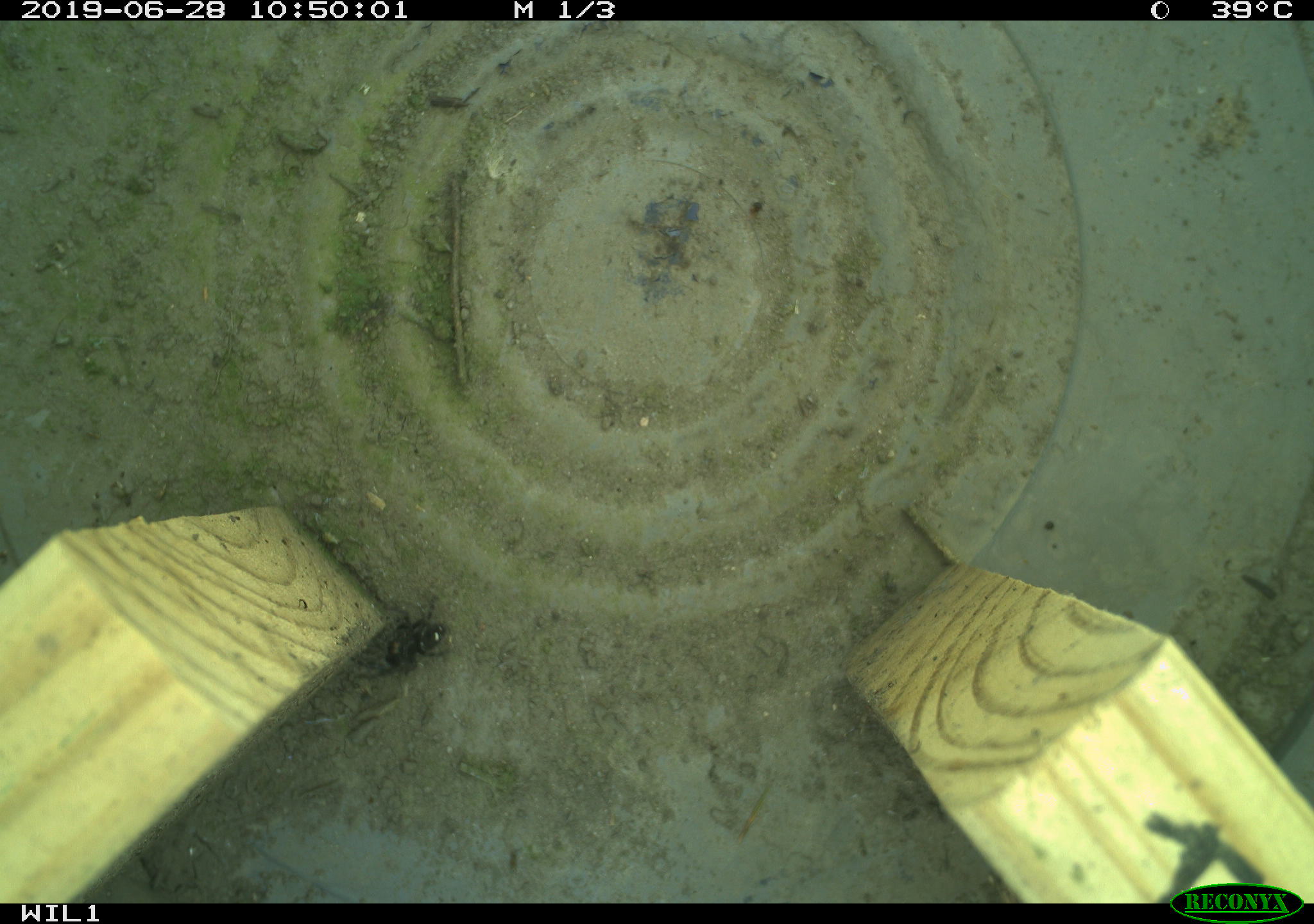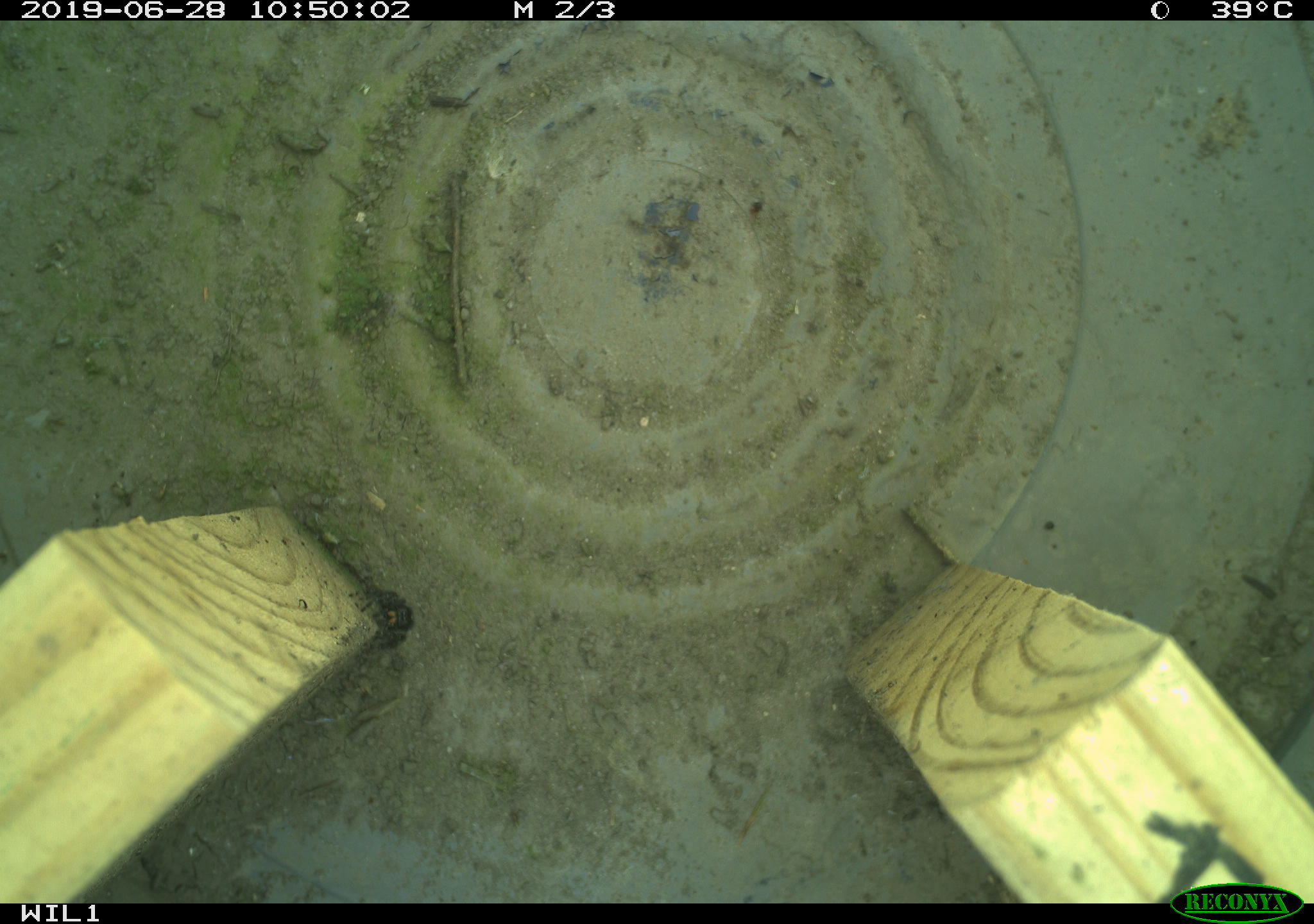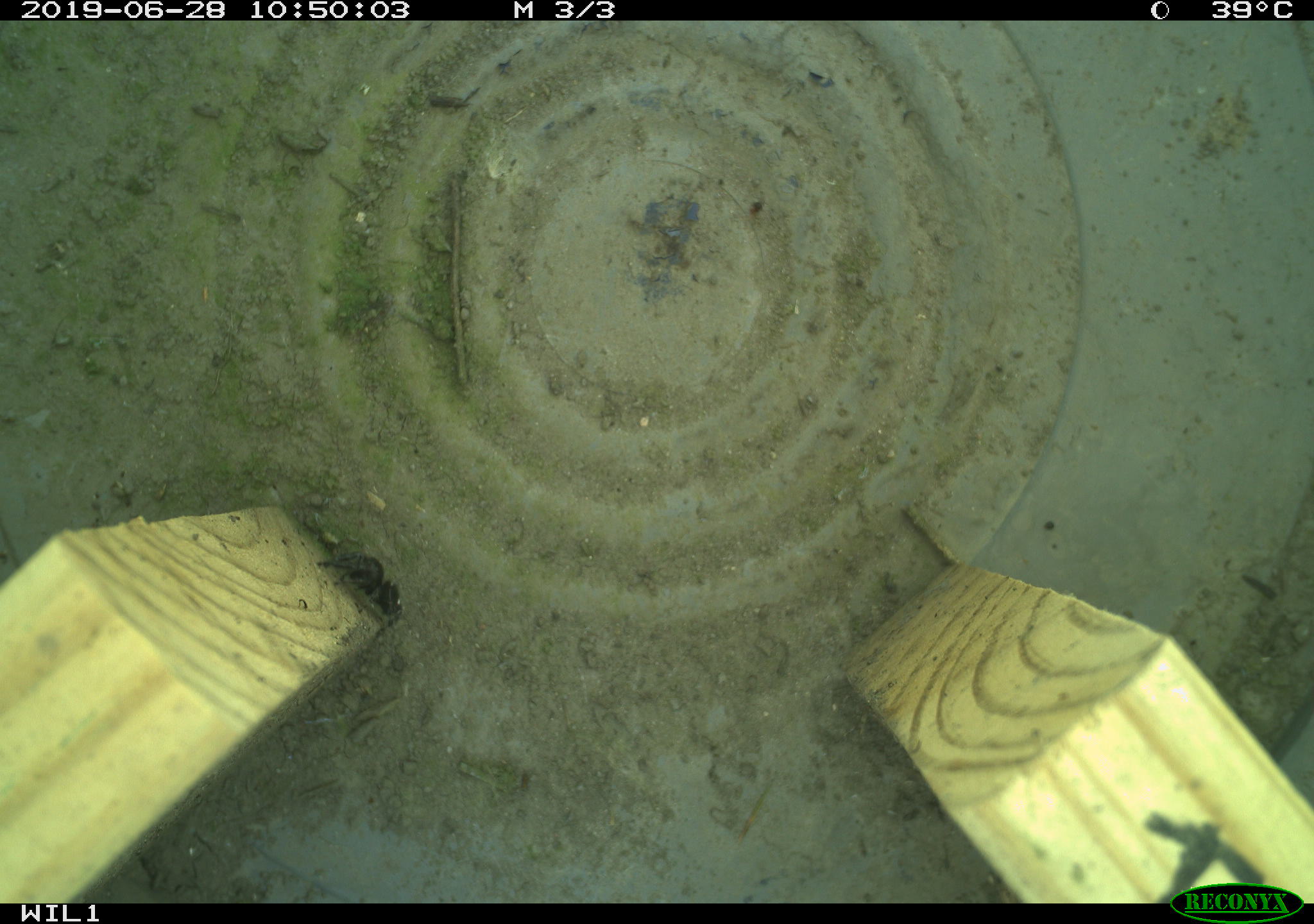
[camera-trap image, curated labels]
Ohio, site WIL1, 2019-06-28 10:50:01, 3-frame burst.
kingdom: Animalia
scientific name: Animalia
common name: animal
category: invertebrate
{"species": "invertebrate (animal) (Animalia)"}